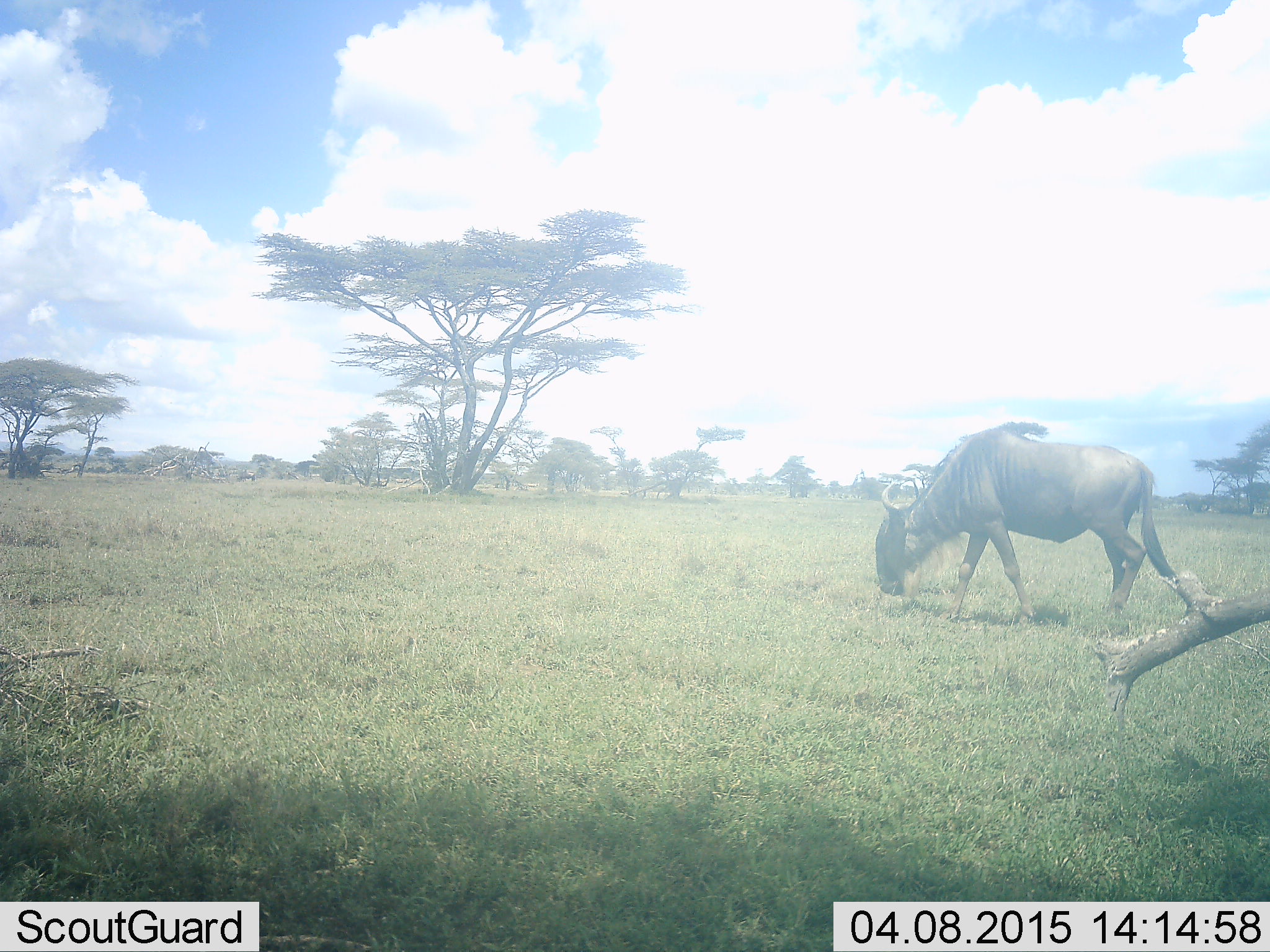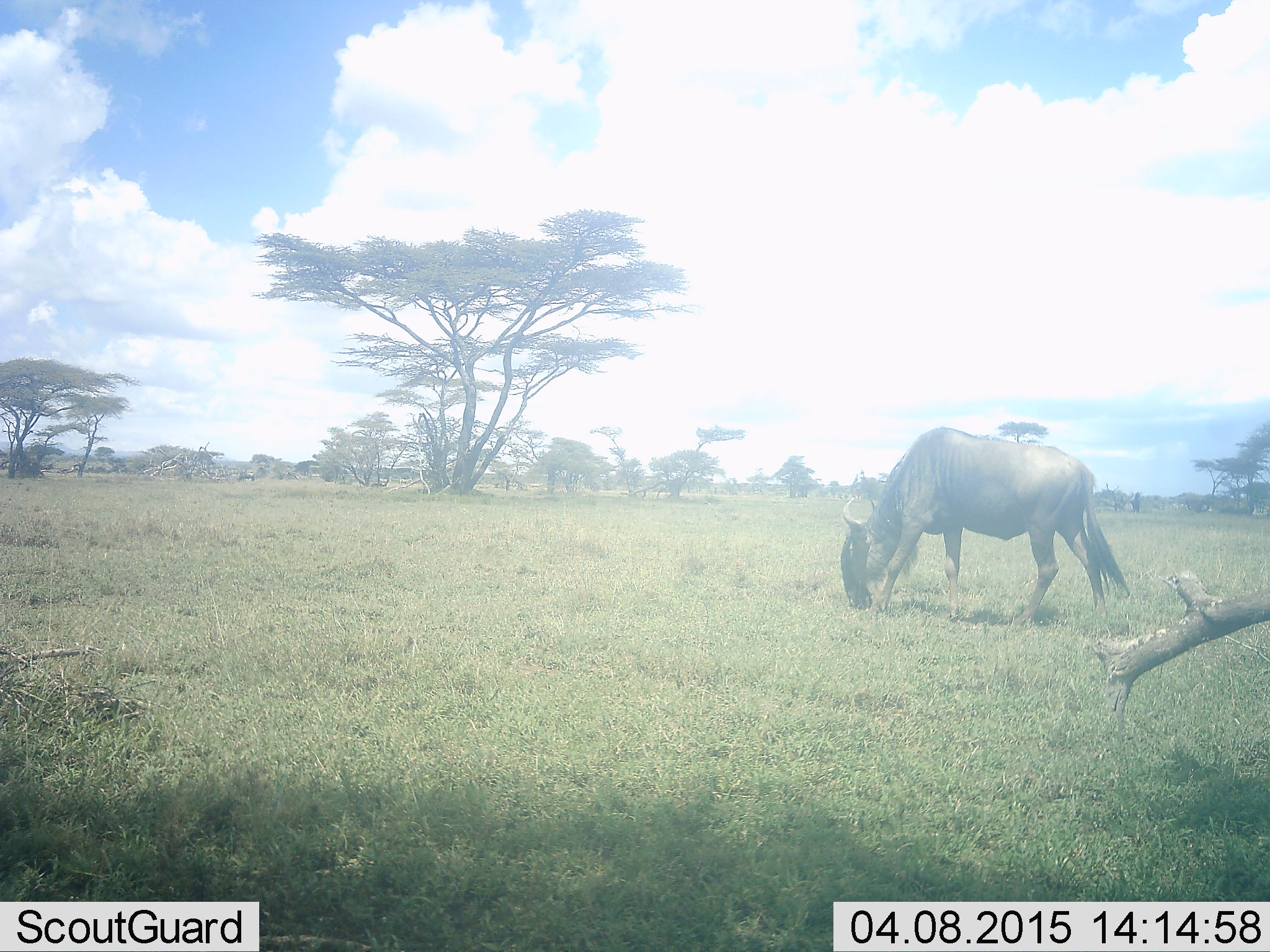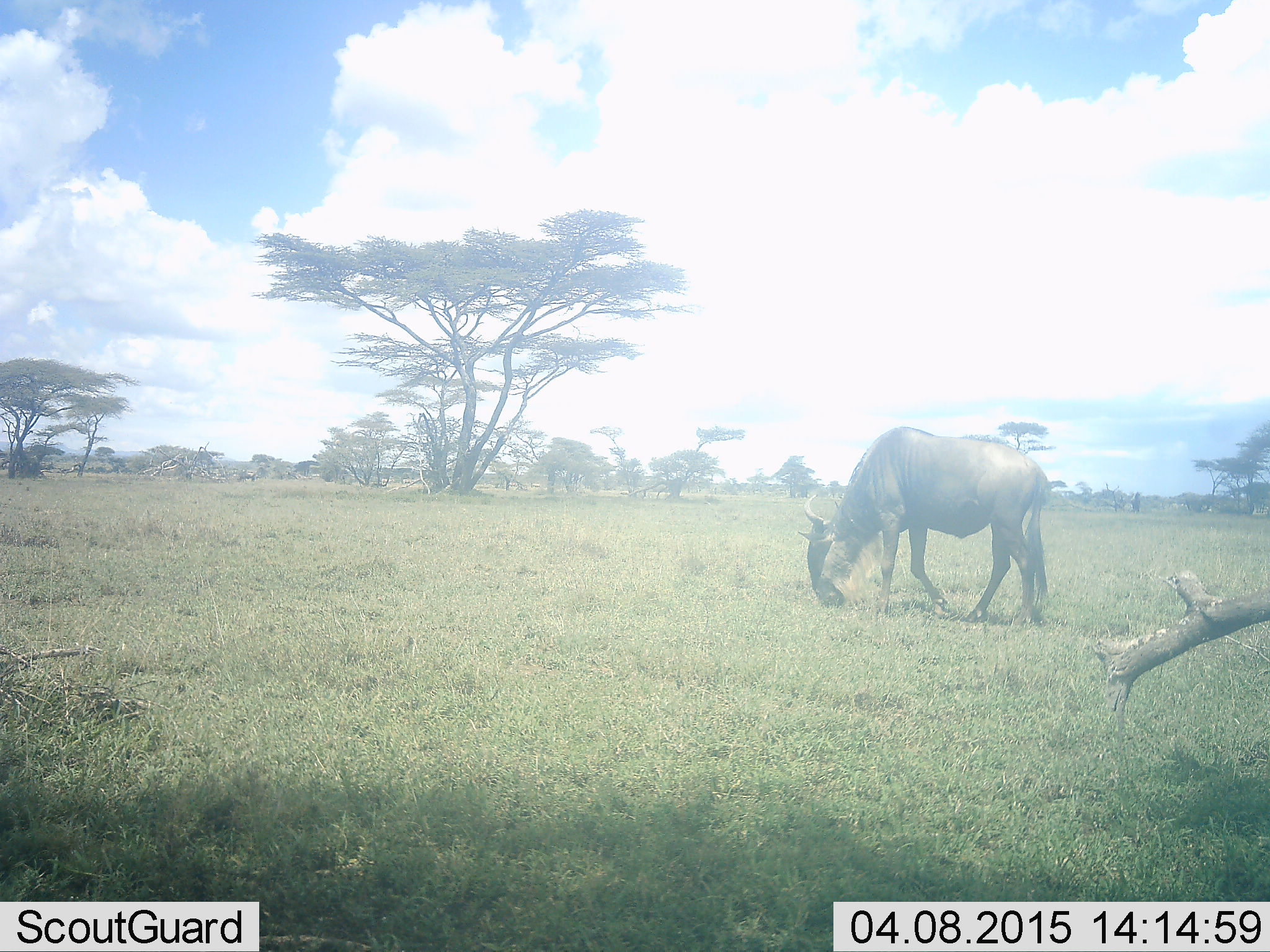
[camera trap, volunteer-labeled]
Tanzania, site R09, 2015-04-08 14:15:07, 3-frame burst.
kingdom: Animalia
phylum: Chordata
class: Mammalia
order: Artiodactyla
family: Bovidae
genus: Connochaetes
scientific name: Connochaetes taurinus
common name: blue wildebeest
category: wildebeest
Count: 1.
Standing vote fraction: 10%.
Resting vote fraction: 0%.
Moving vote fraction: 20%.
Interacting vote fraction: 0%.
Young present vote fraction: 0%.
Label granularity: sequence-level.